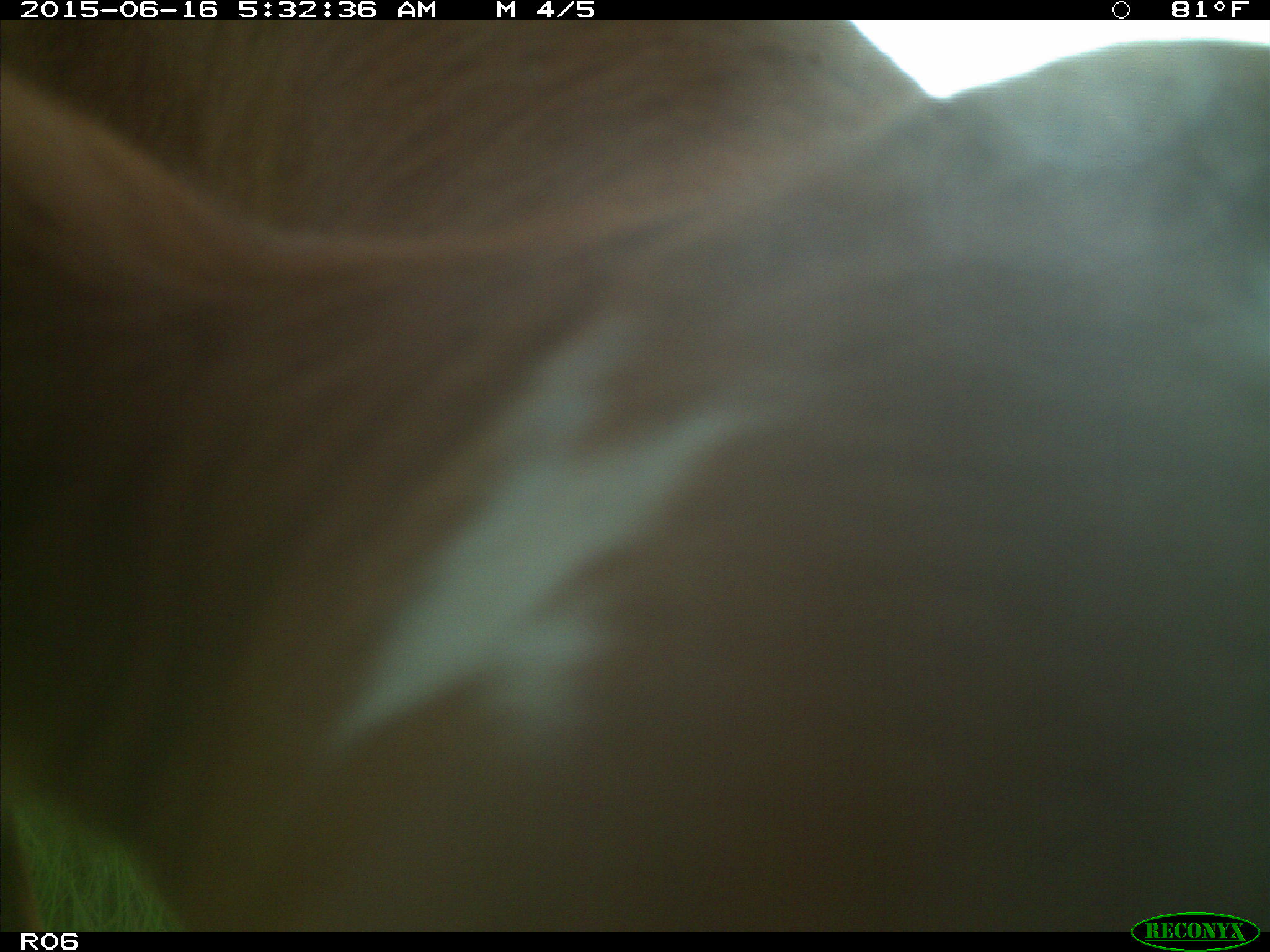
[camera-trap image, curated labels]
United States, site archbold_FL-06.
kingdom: Animalia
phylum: Chordata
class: Mammalia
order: Artiodactyla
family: Bovidae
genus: Bos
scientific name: Bos taurus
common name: domestic cow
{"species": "Bos taurus (domestic cow)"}